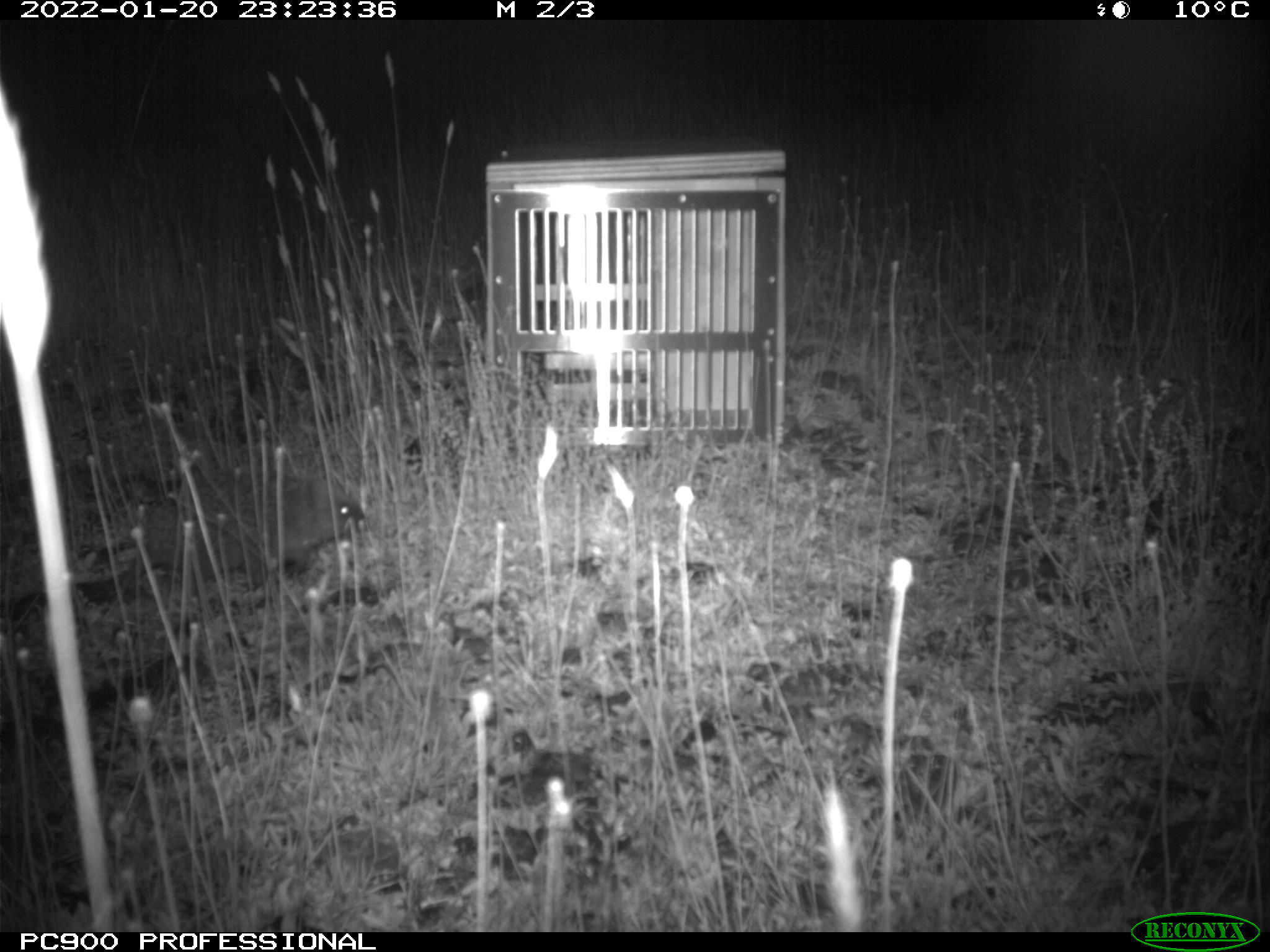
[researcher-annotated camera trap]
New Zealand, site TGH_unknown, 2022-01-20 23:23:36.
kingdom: Animalia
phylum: Chordata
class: Mammalia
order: Eulipotyphla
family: Erinaceidae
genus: Erinaceus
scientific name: Erinaceus europaeus europaeus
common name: european hedgehog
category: hedgehog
Hedgehog (european hedgehog) (Erinaceus europaeus europaeus).